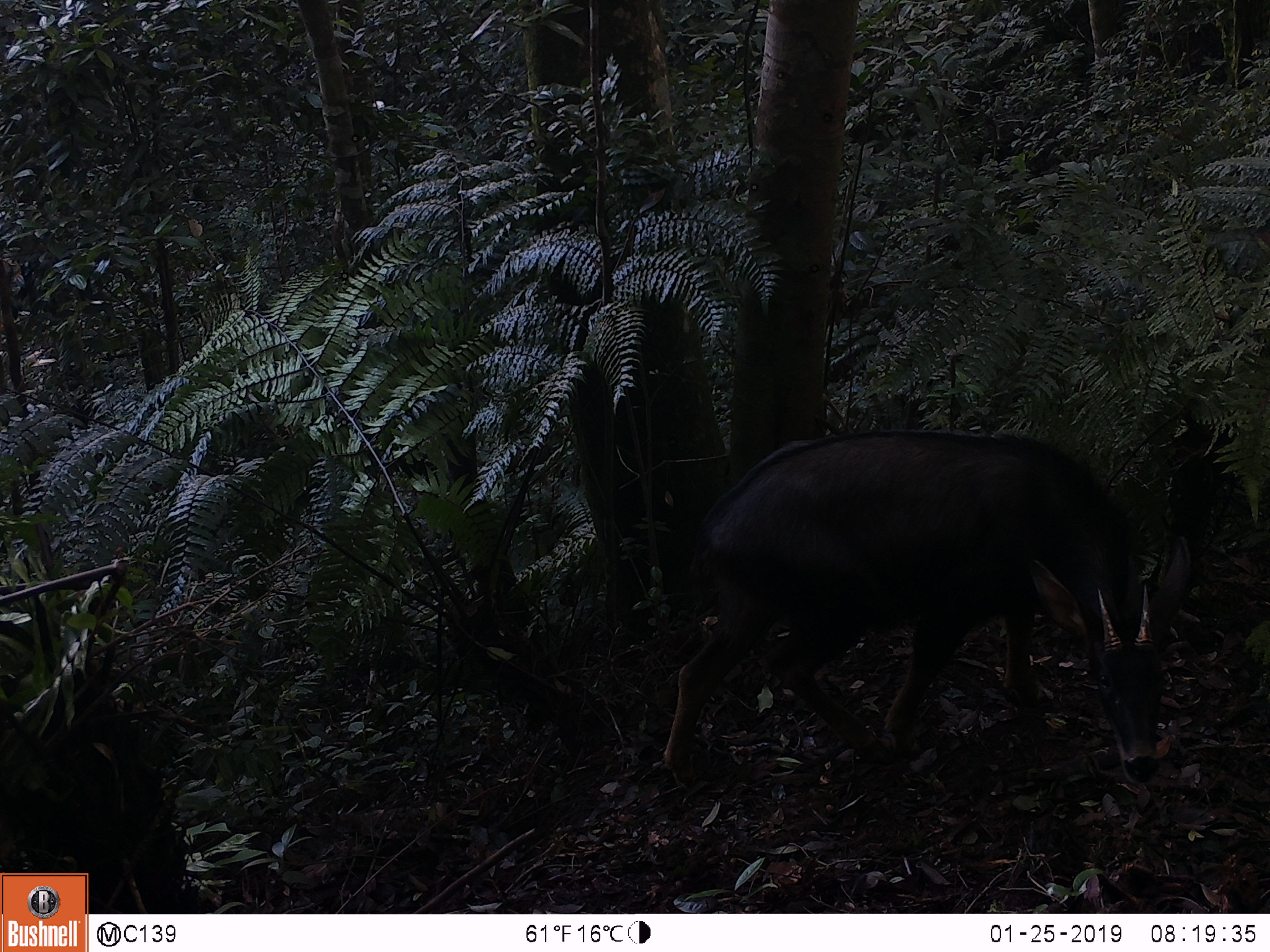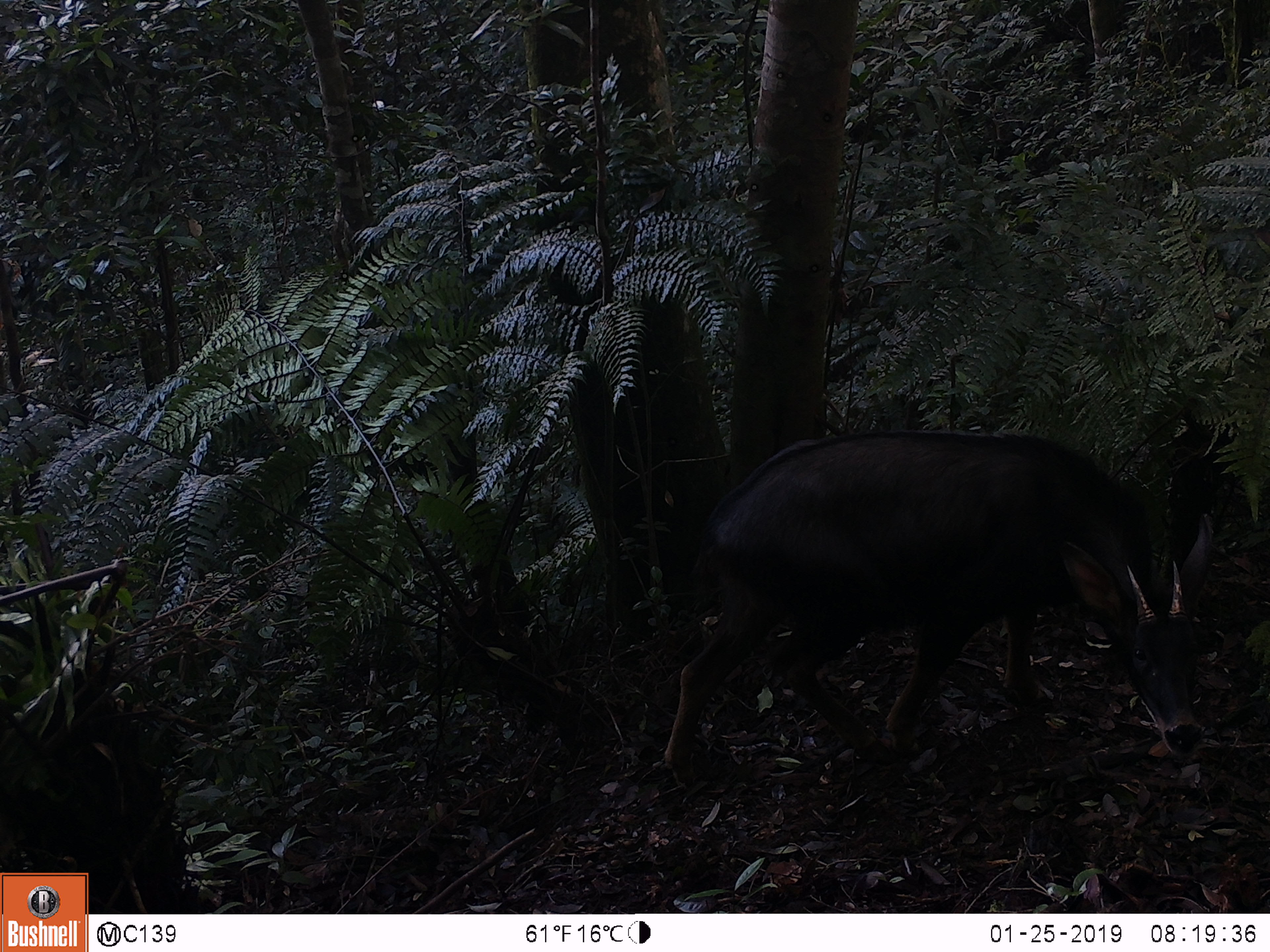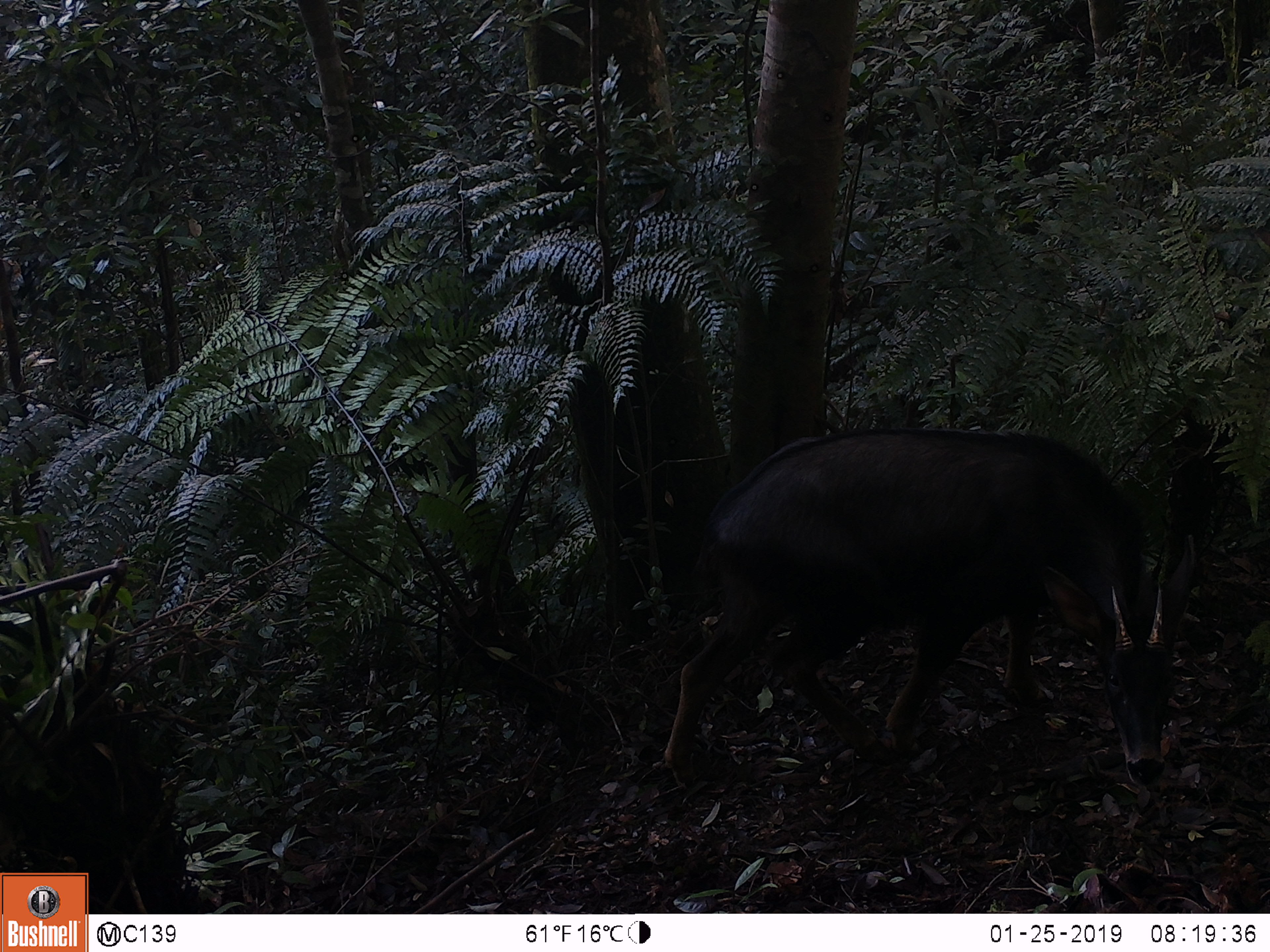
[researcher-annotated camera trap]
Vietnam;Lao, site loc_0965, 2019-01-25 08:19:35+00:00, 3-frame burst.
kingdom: Animalia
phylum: Chordata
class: Mammalia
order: Artiodactyla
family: Bovidae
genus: Capricornis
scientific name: Capricornis sumatraensis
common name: chinese serow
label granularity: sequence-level